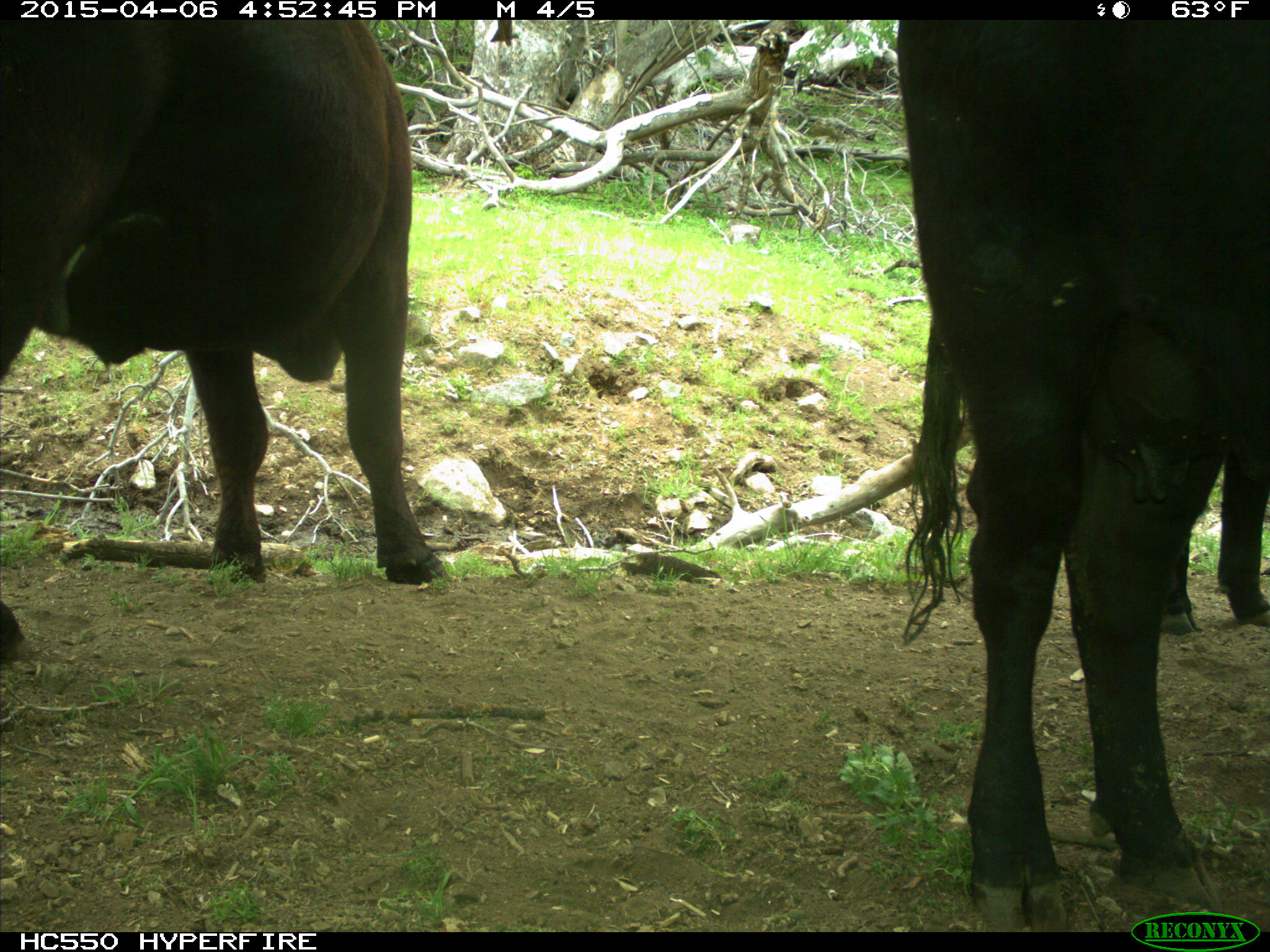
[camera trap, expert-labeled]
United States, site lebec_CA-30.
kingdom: Animalia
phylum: Chordata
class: Mammalia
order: Artiodactyla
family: Bovidae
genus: Bos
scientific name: Bos taurus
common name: domestic cow